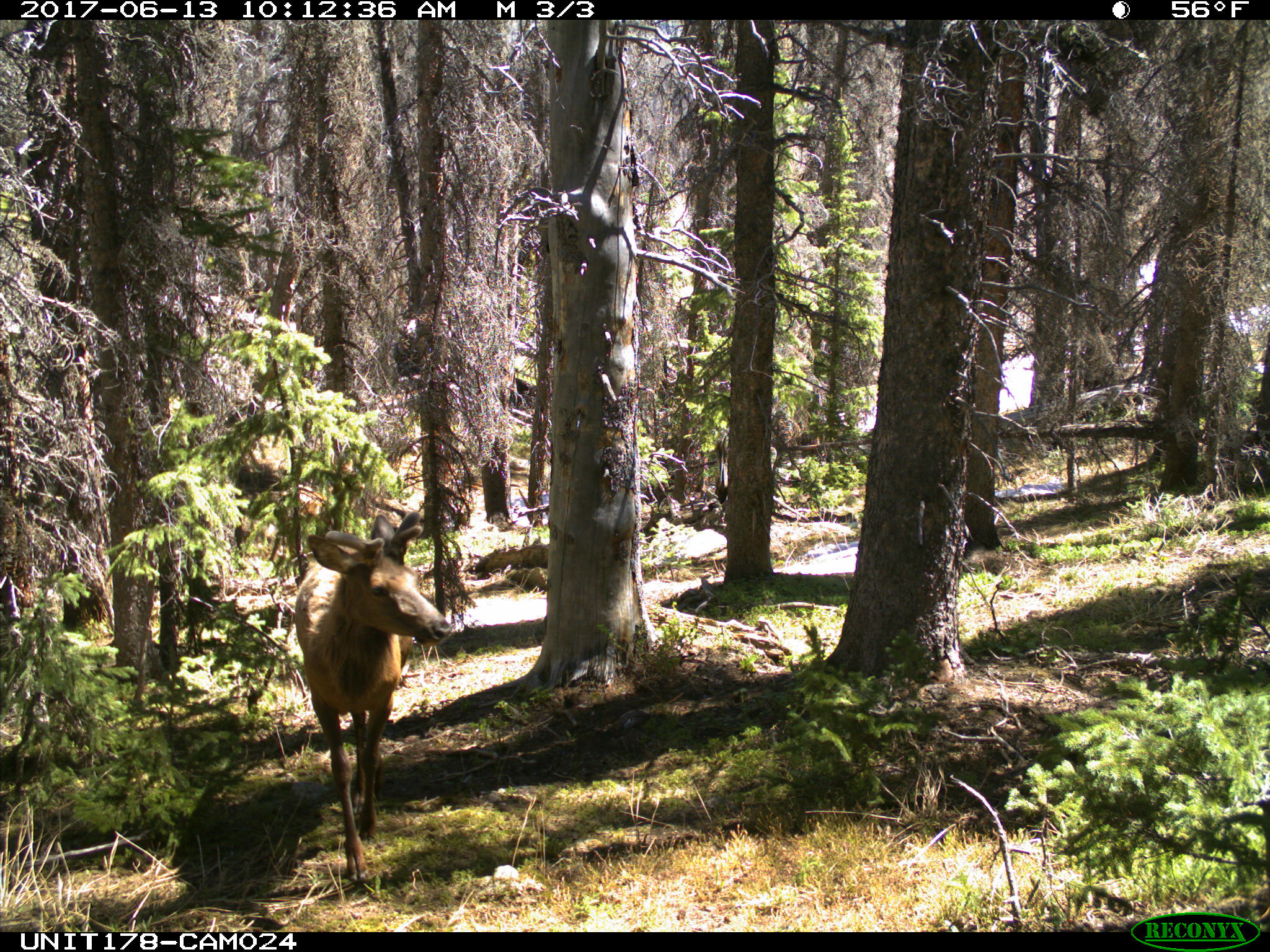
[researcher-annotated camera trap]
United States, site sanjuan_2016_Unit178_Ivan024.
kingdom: Animalia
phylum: Chordata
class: Mammalia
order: Artiodactyla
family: Cervidae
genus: Cervus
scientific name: Cervus elaphus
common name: red deer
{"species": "Cervus elaphus (red deer)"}